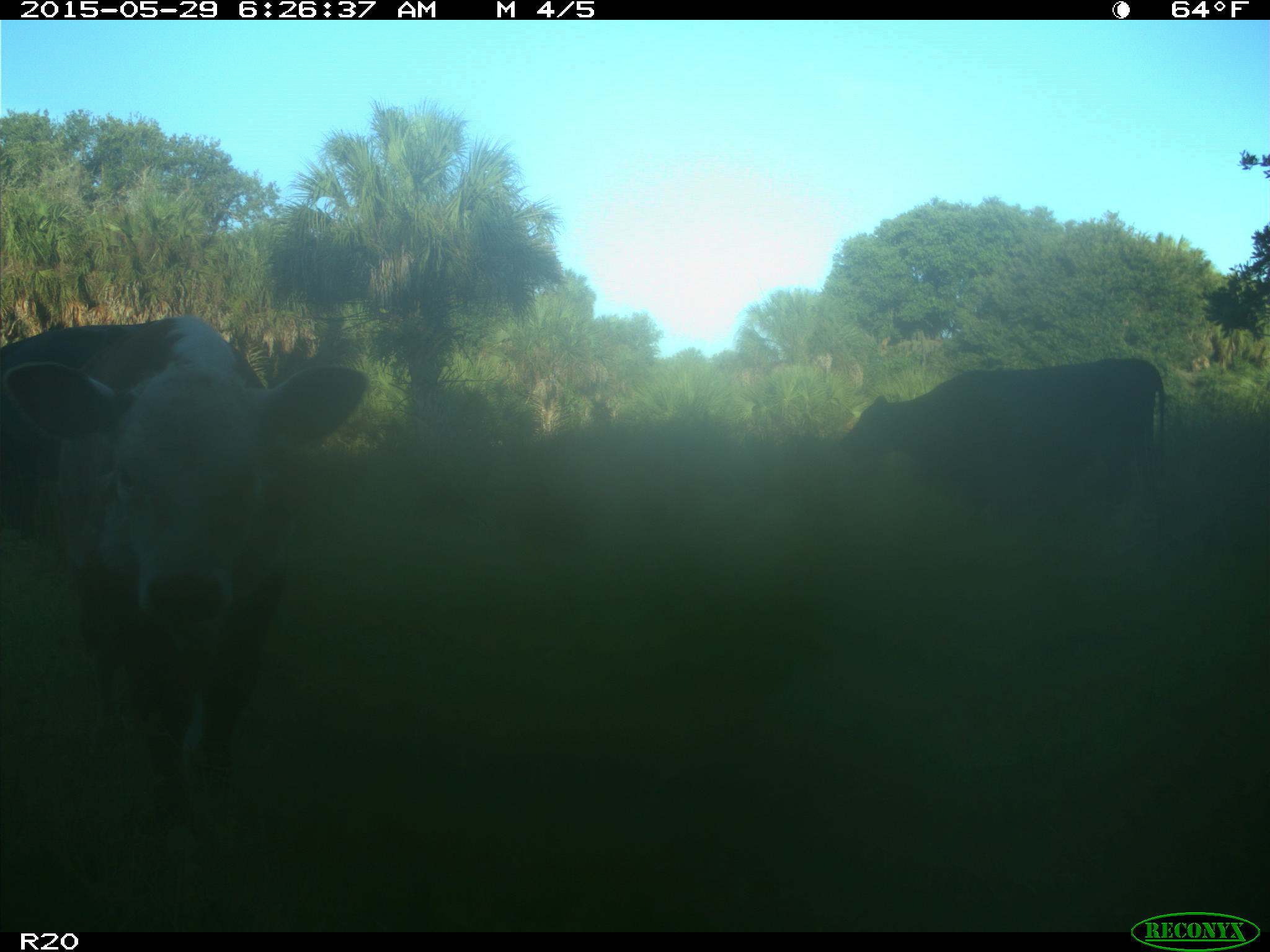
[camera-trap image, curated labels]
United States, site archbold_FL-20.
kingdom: Animalia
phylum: Chordata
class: Mammalia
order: Artiodactyla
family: Bovidae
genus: Bos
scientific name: Bos taurus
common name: domestic cow